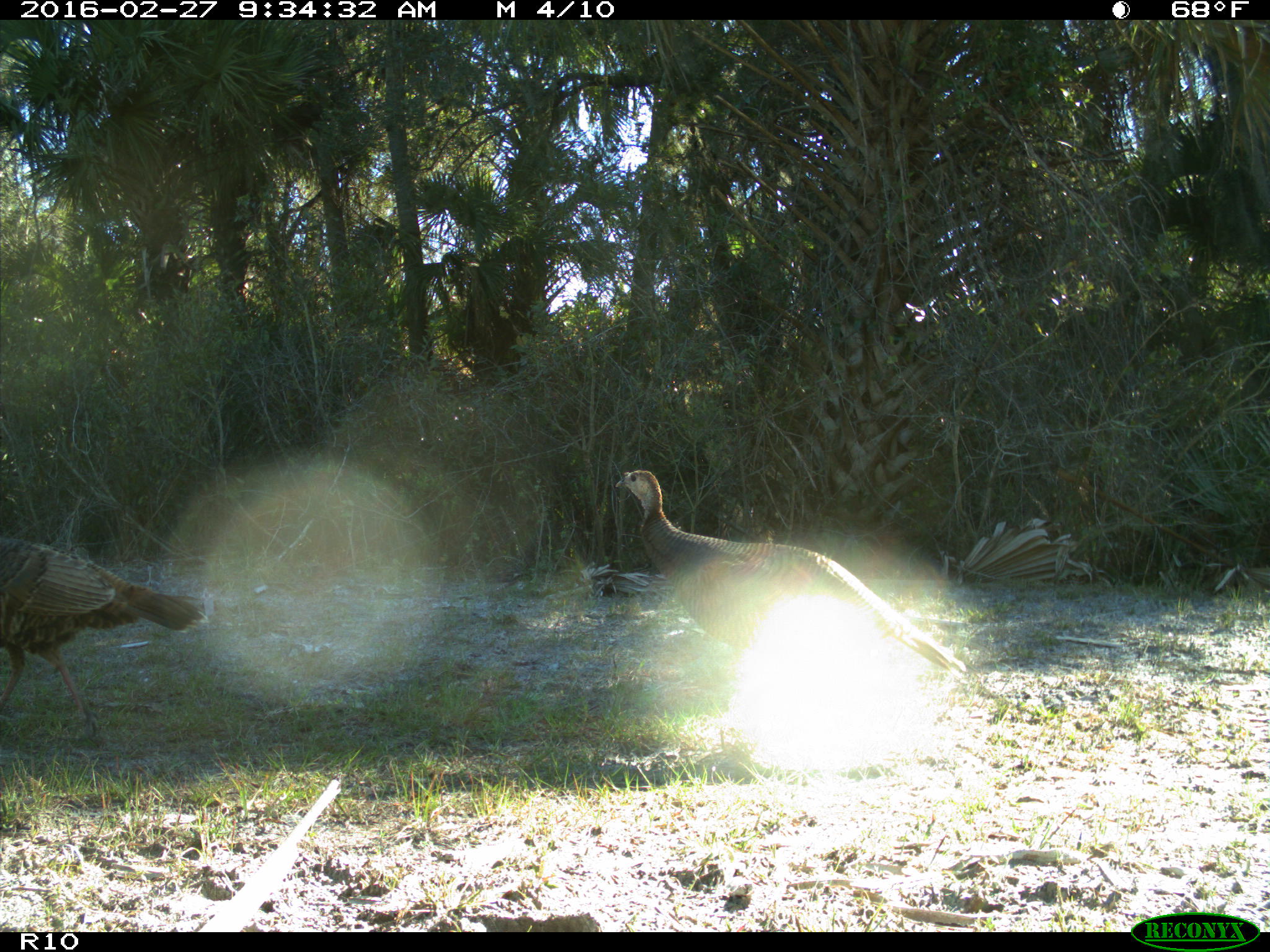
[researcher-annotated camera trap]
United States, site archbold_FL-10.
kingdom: Animalia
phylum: Chordata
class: Aves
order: Galliformes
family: Phasianidae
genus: Meleagris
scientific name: Meleagris gallopavo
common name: wild turkey